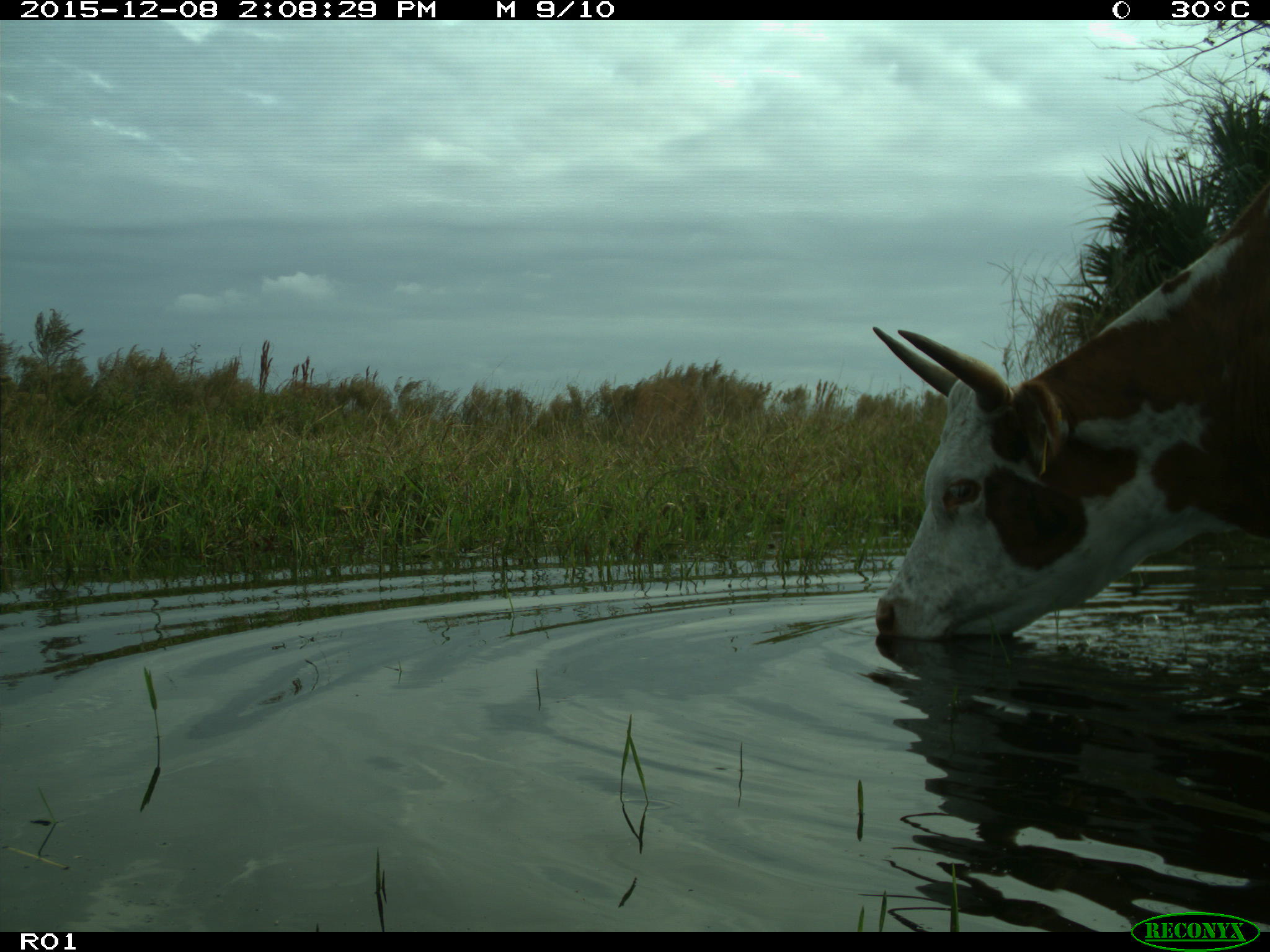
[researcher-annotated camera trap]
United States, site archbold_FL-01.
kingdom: Animalia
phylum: Chordata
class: Mammalia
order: Artiodactyla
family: Bovidae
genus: Bos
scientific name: Bos taurus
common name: domestic cow